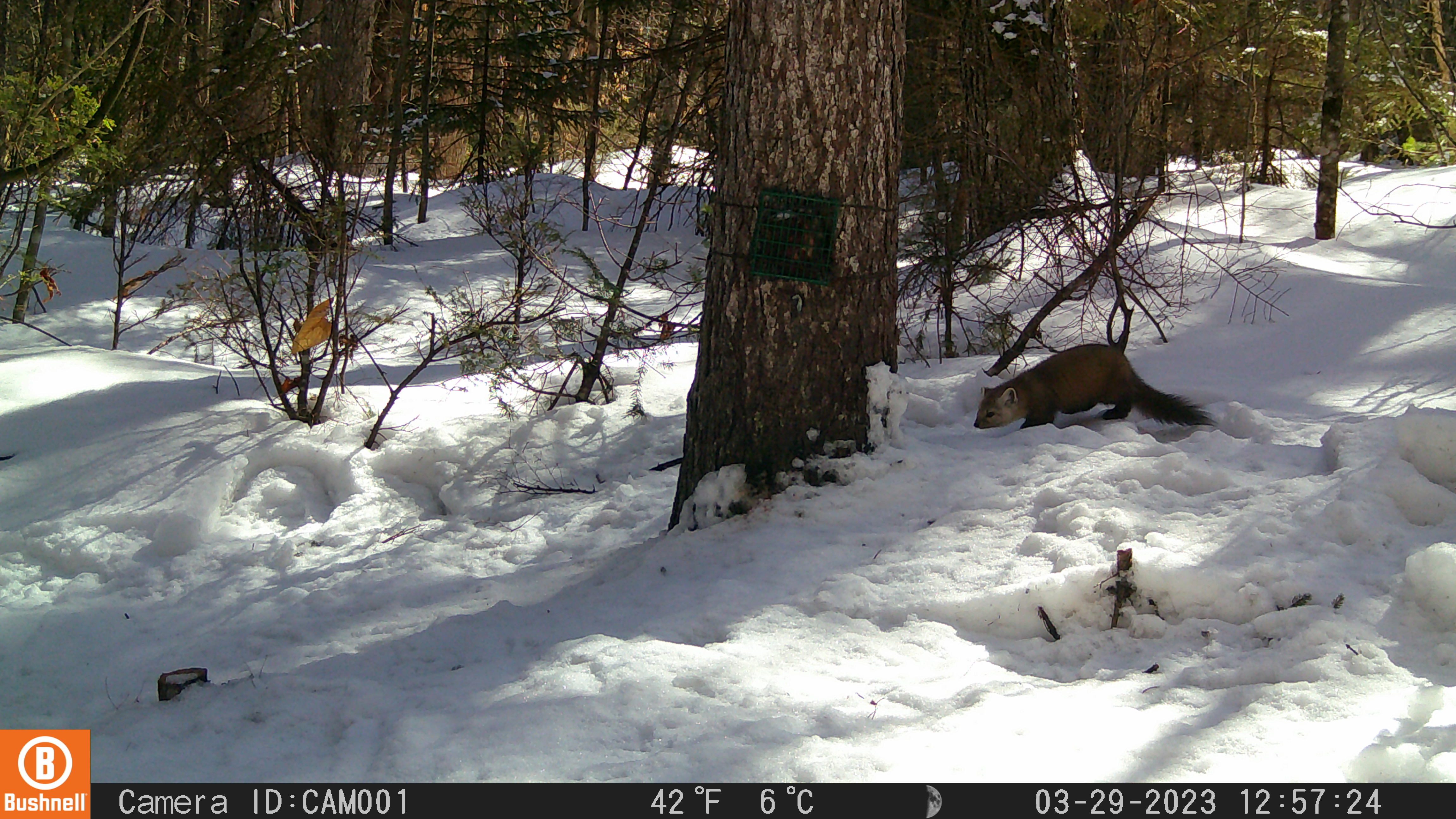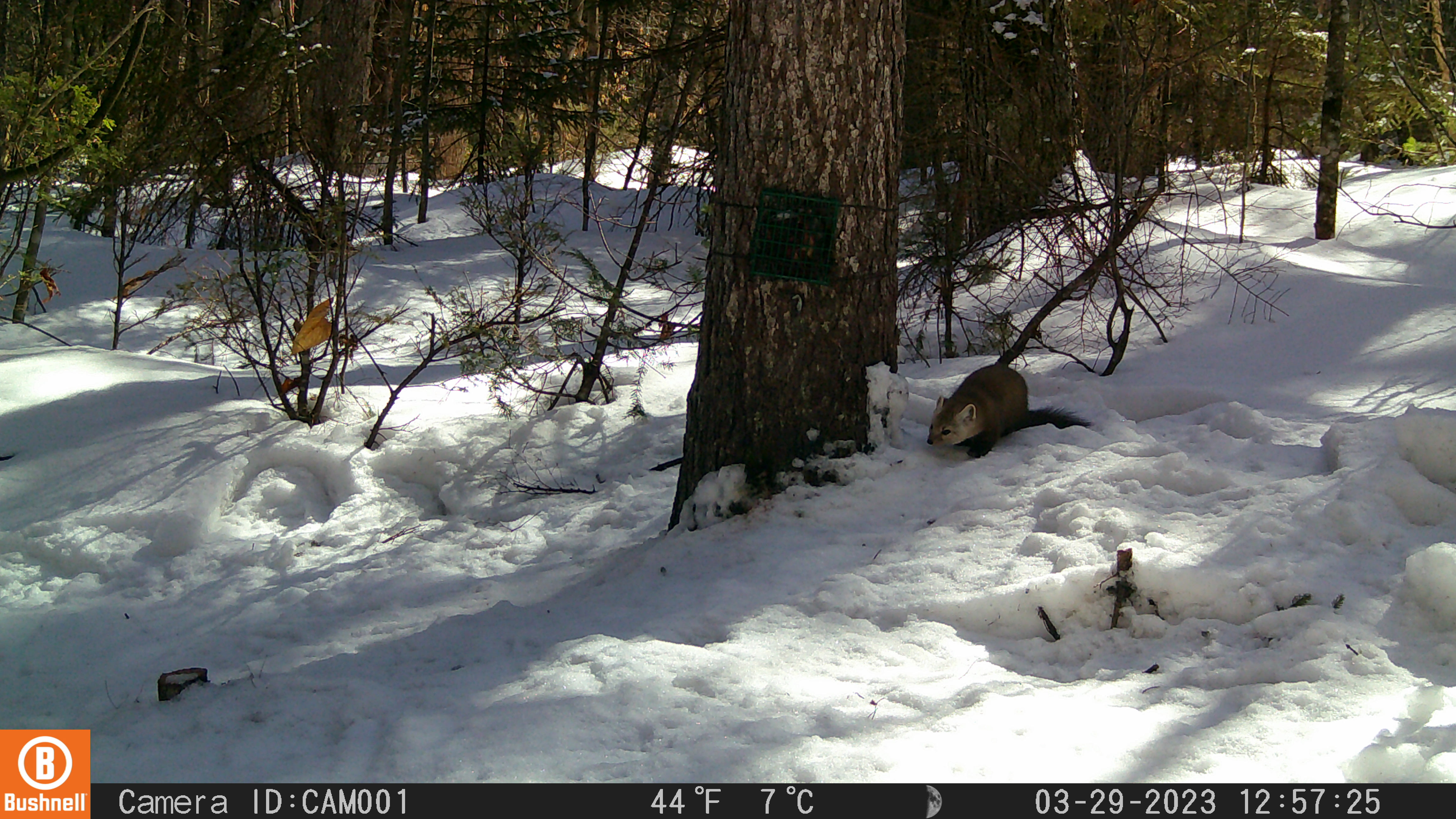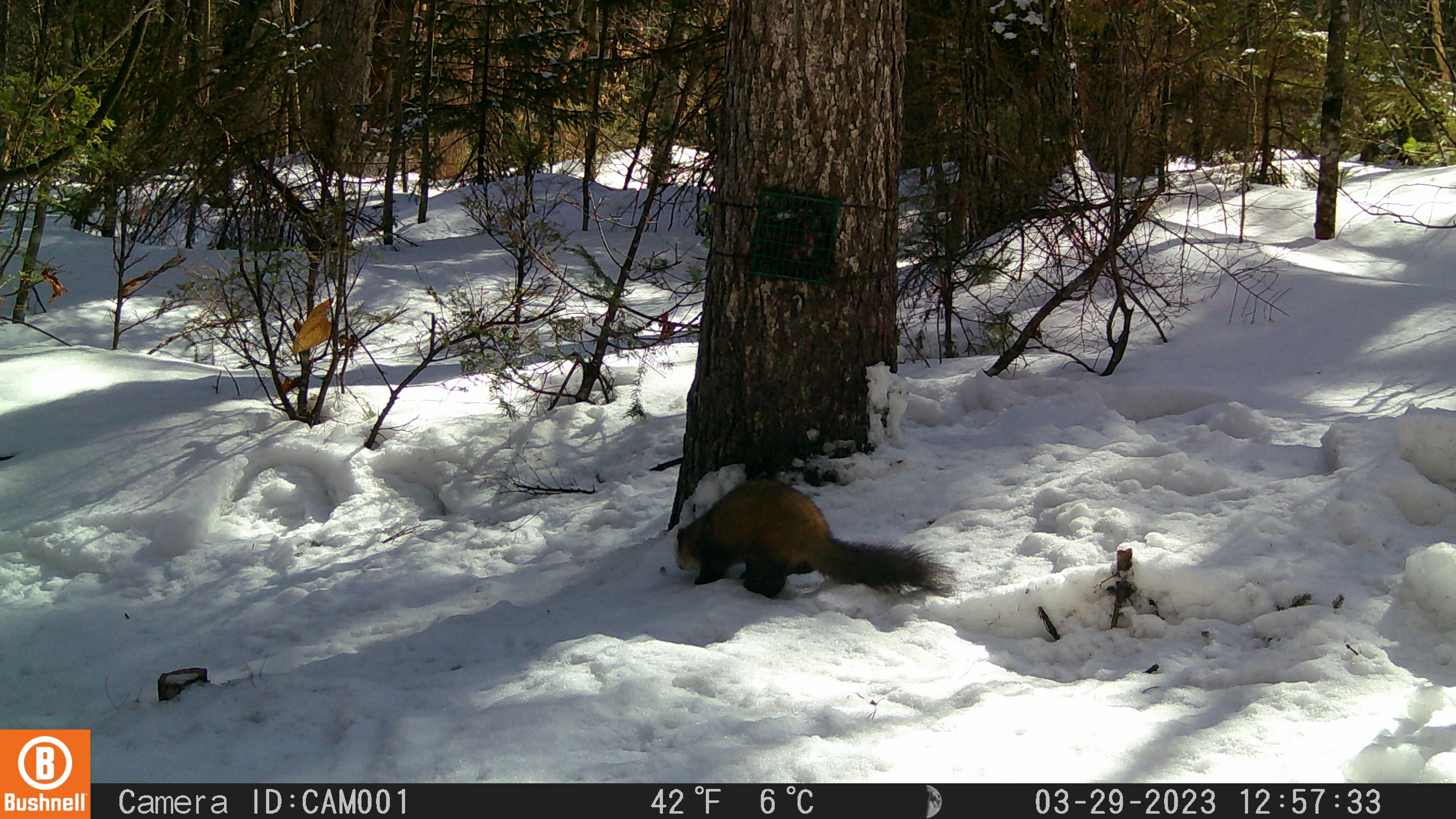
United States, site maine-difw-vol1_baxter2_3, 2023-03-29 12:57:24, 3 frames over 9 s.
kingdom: Animalia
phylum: Chordata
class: Mammalia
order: Carnivora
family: Mustelidae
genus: Martes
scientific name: Martes americana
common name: american marten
American marten (Martes americana).